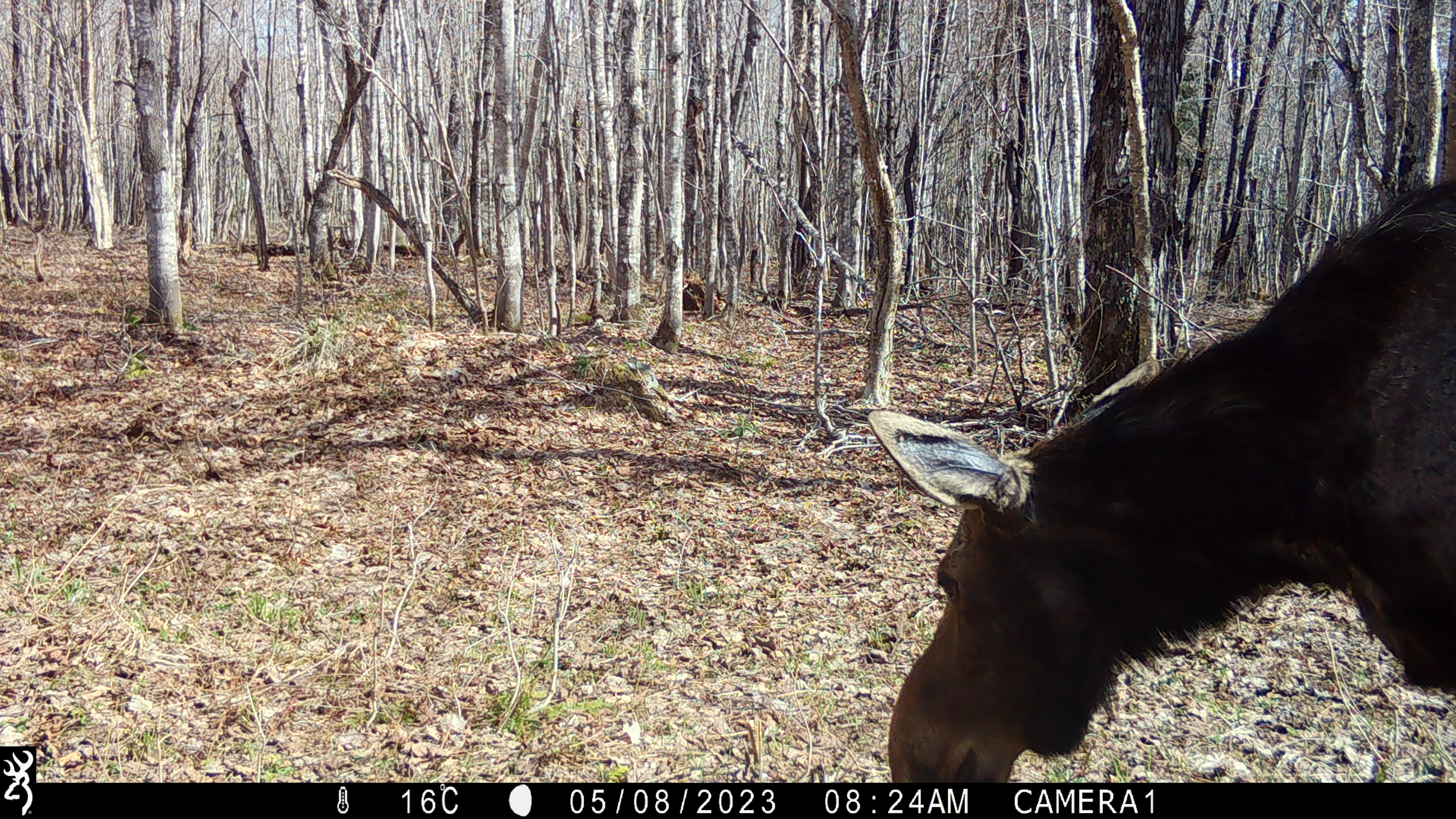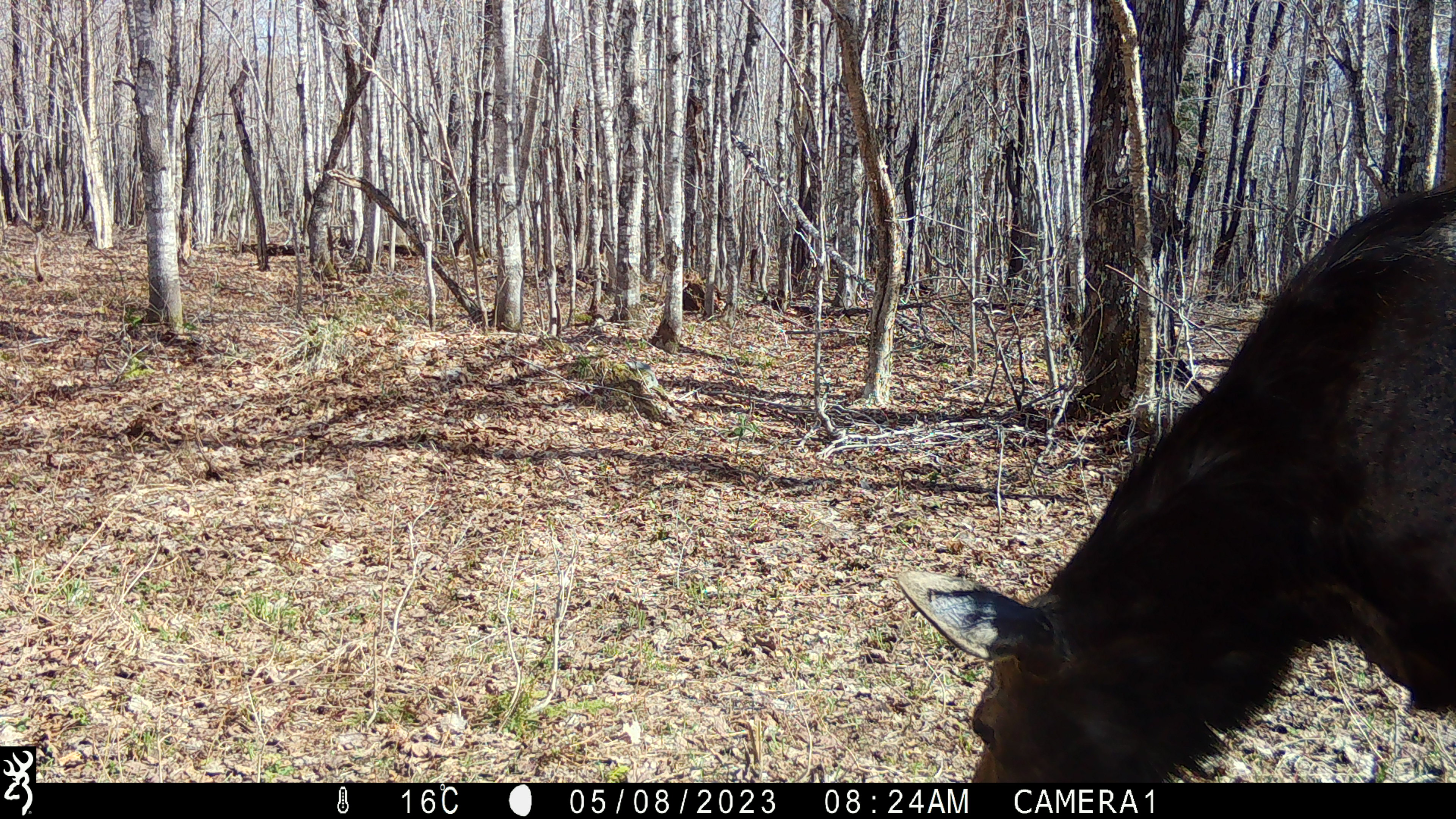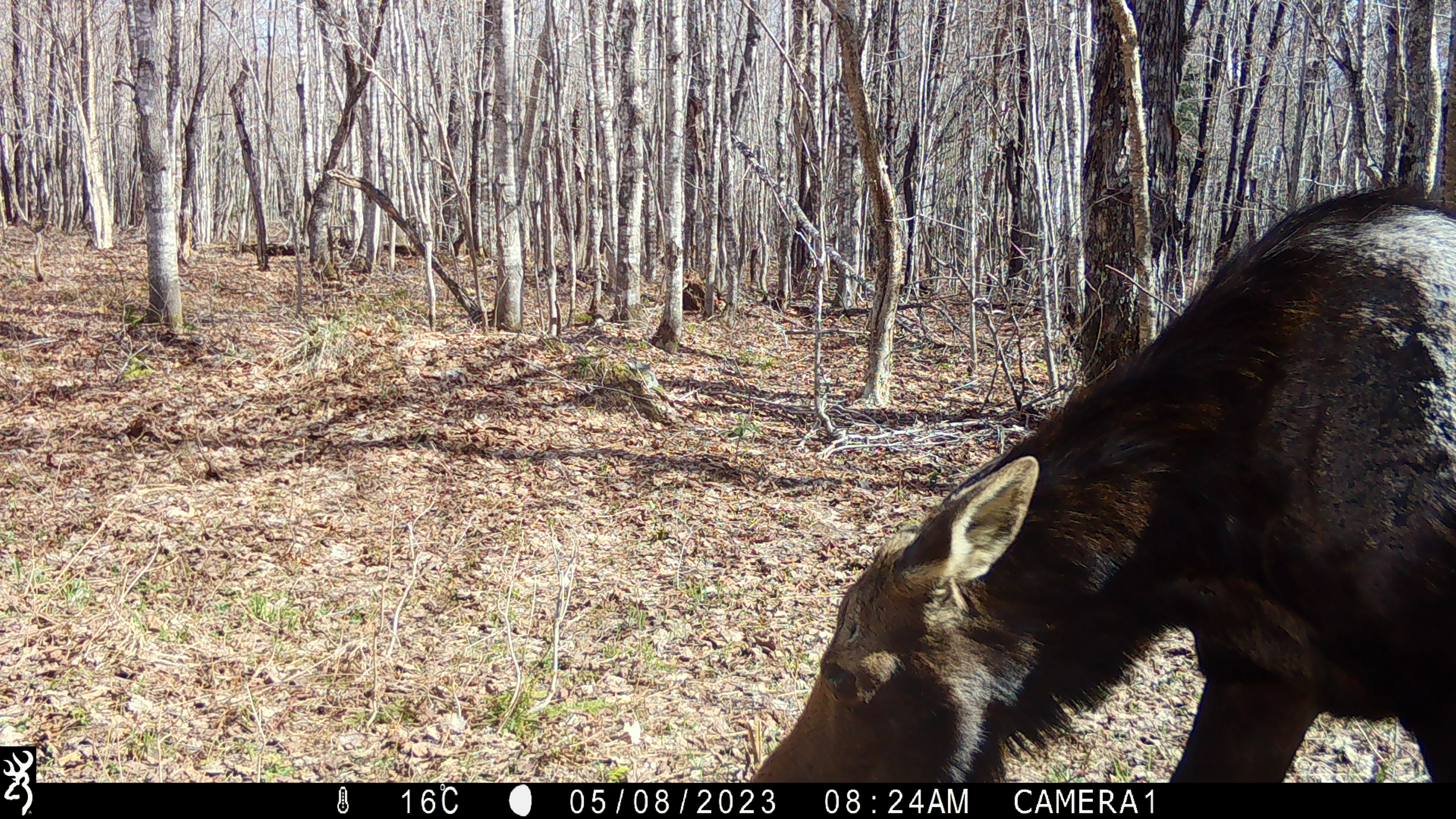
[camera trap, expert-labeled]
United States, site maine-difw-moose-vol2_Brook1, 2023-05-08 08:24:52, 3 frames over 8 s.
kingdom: Animalia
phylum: Chordata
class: Mammalia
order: Artiodactyla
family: Cervidae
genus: Alces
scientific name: Alces alces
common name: moose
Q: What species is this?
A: Moose (Alces alces).